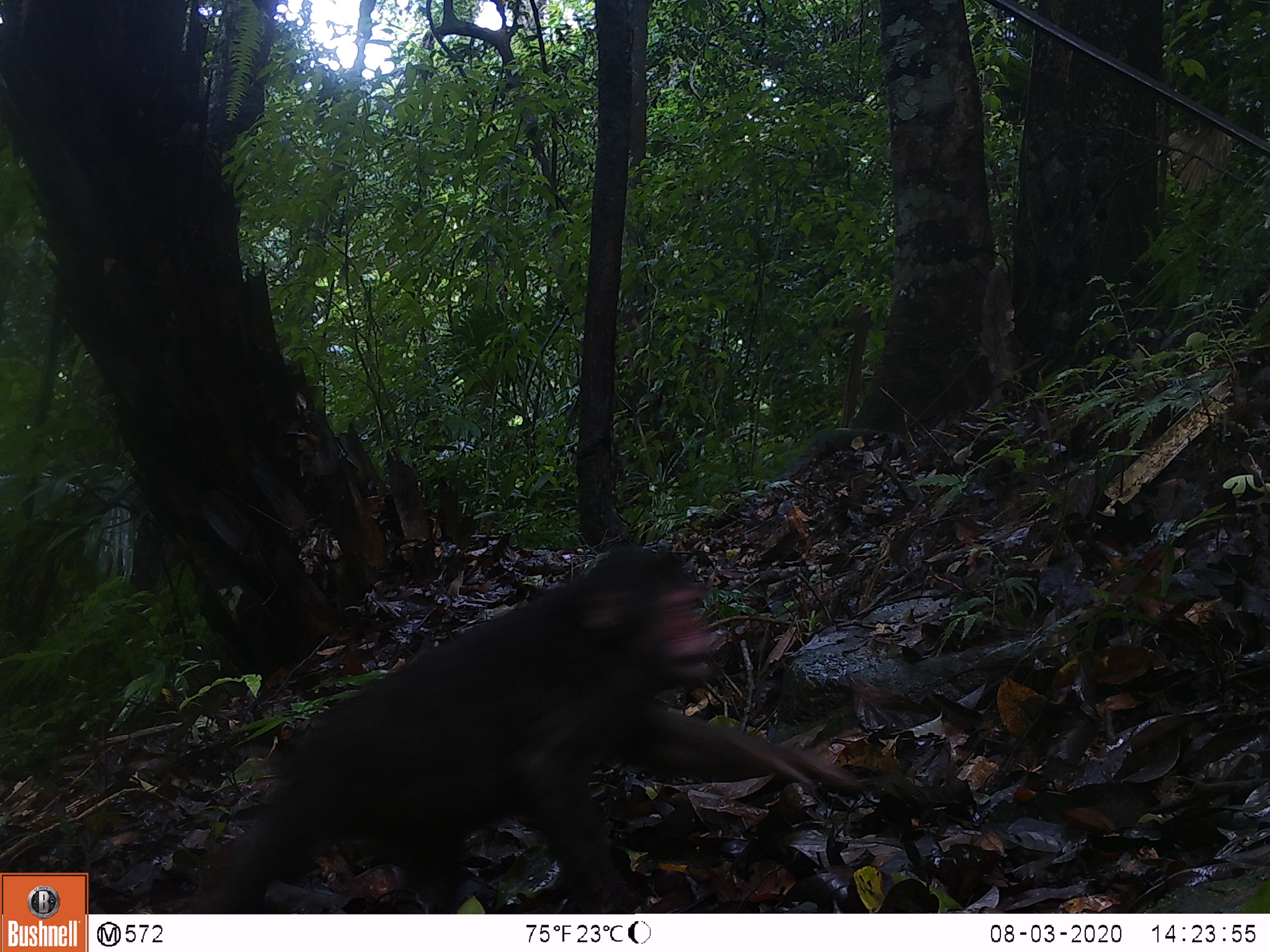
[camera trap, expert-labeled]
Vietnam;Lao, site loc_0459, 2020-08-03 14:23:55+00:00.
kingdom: Animalia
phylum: Chordata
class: Mammalia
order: Primates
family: Cercopithecidae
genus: Macaca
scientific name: Macaca arctoides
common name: stump-tailed macaque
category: stump tailed macaque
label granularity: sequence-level